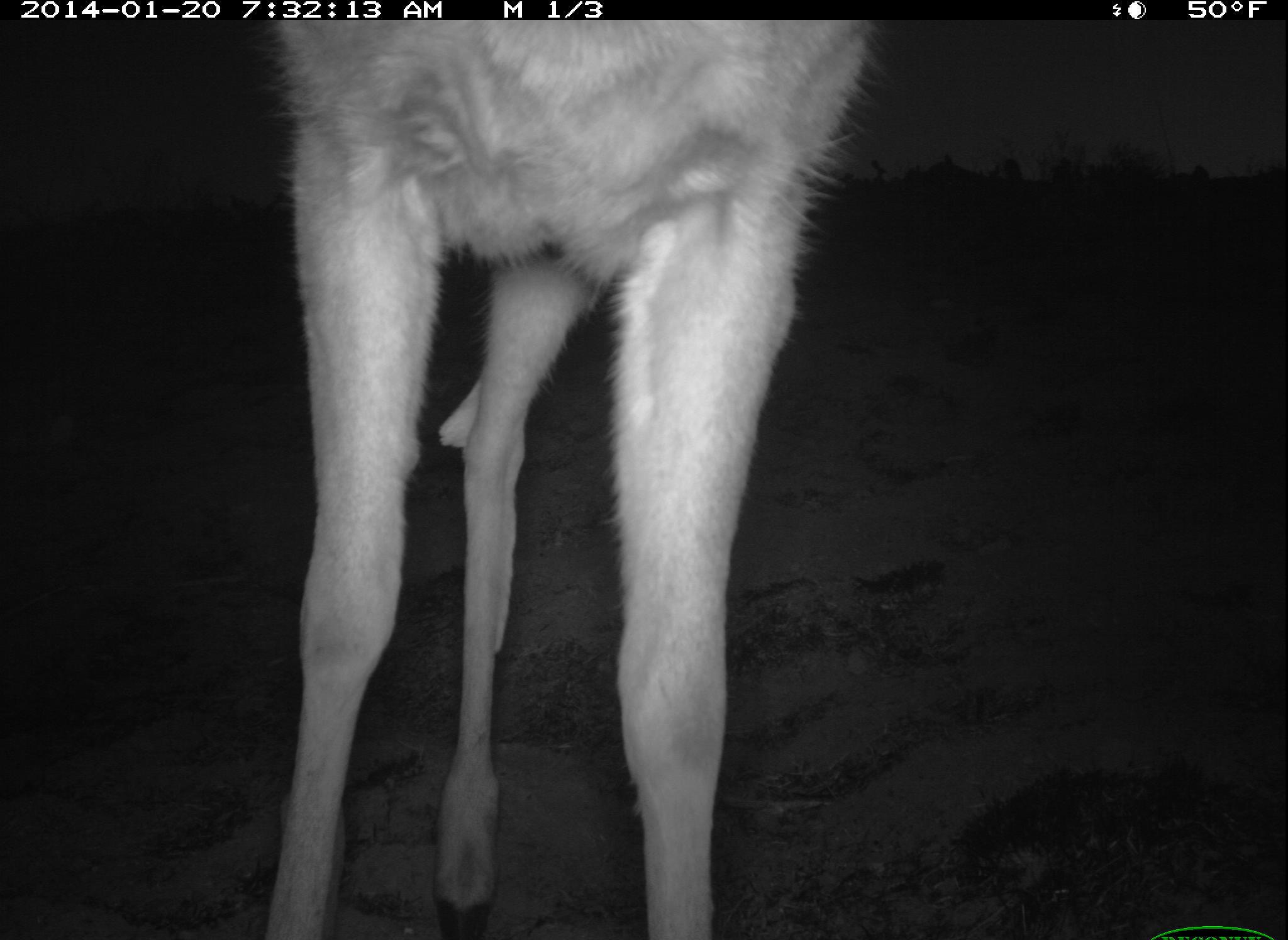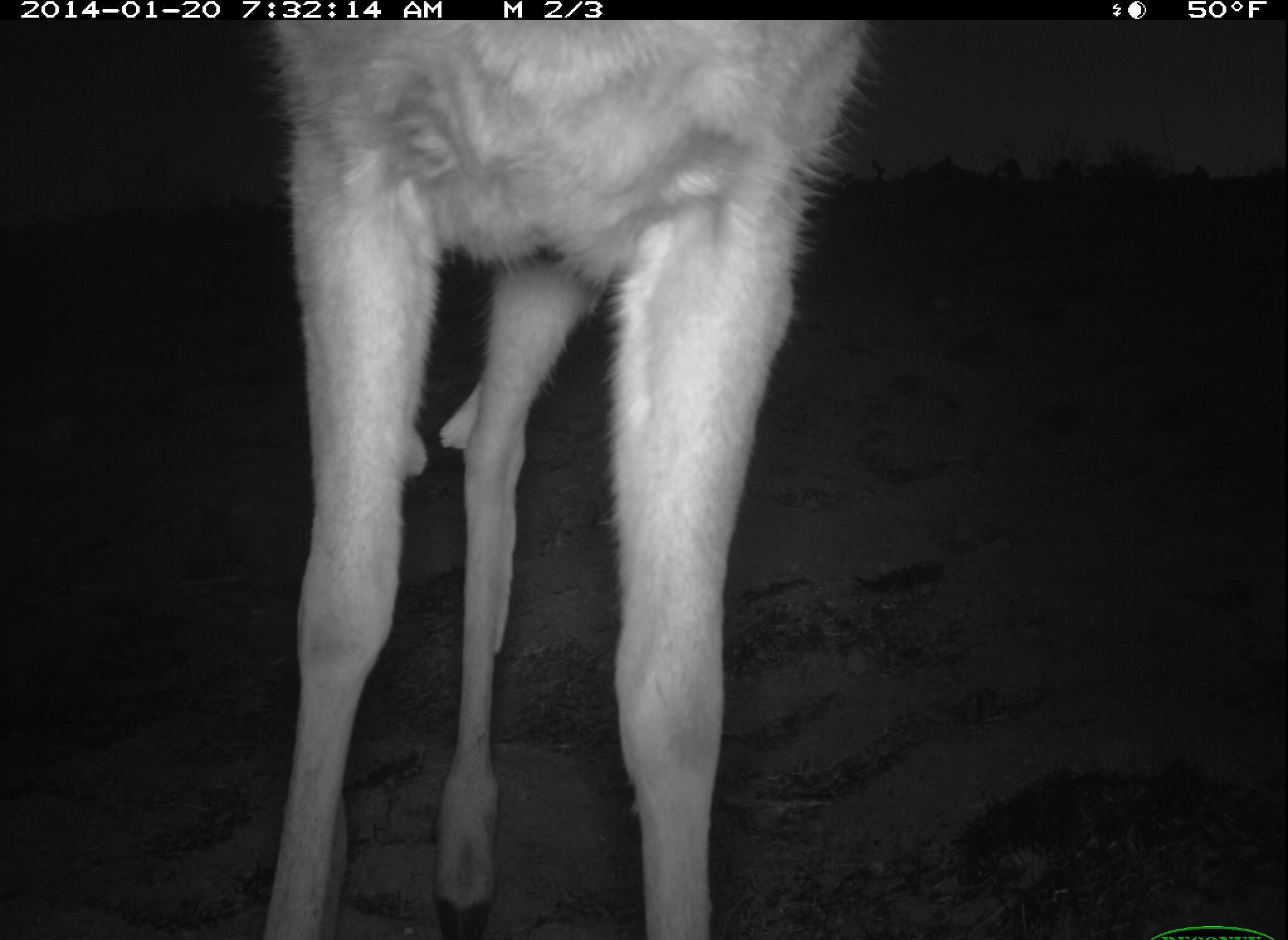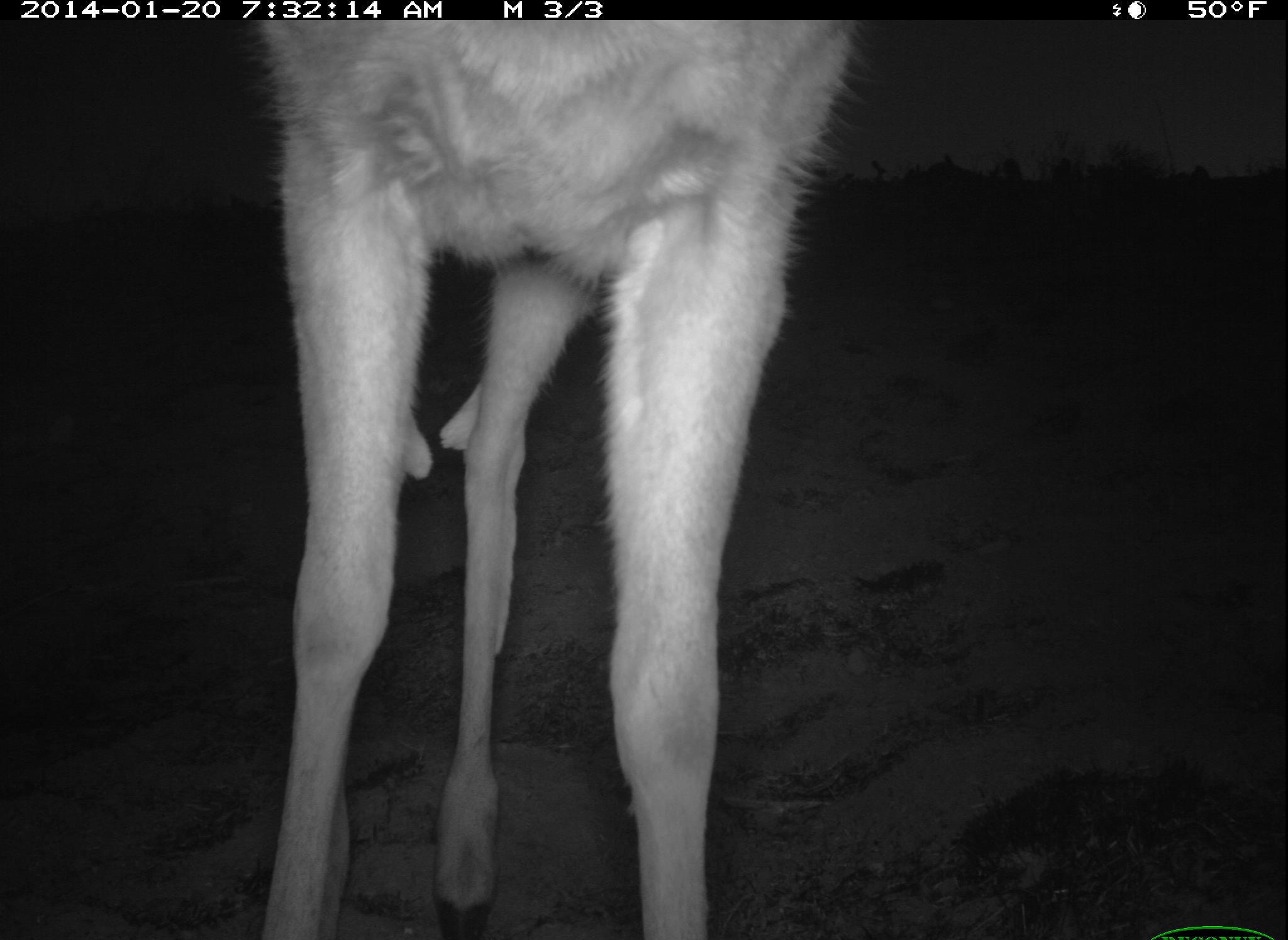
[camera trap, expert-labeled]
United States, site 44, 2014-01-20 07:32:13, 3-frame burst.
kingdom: Animalia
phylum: Chordata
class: Mammalia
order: Artiodactyla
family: Cervidae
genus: Odocoileus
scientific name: Odocoileus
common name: deer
Deer (Odocoileus).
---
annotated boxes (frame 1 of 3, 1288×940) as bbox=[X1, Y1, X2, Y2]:
deer: bbox=[269, 19, 871, 940]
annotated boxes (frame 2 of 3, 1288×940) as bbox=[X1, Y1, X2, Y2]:
deer: bbox=[250, 19, 874, 939]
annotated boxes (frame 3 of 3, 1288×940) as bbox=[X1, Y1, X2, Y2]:
deer: bbox=[251, 15, 854, 919]